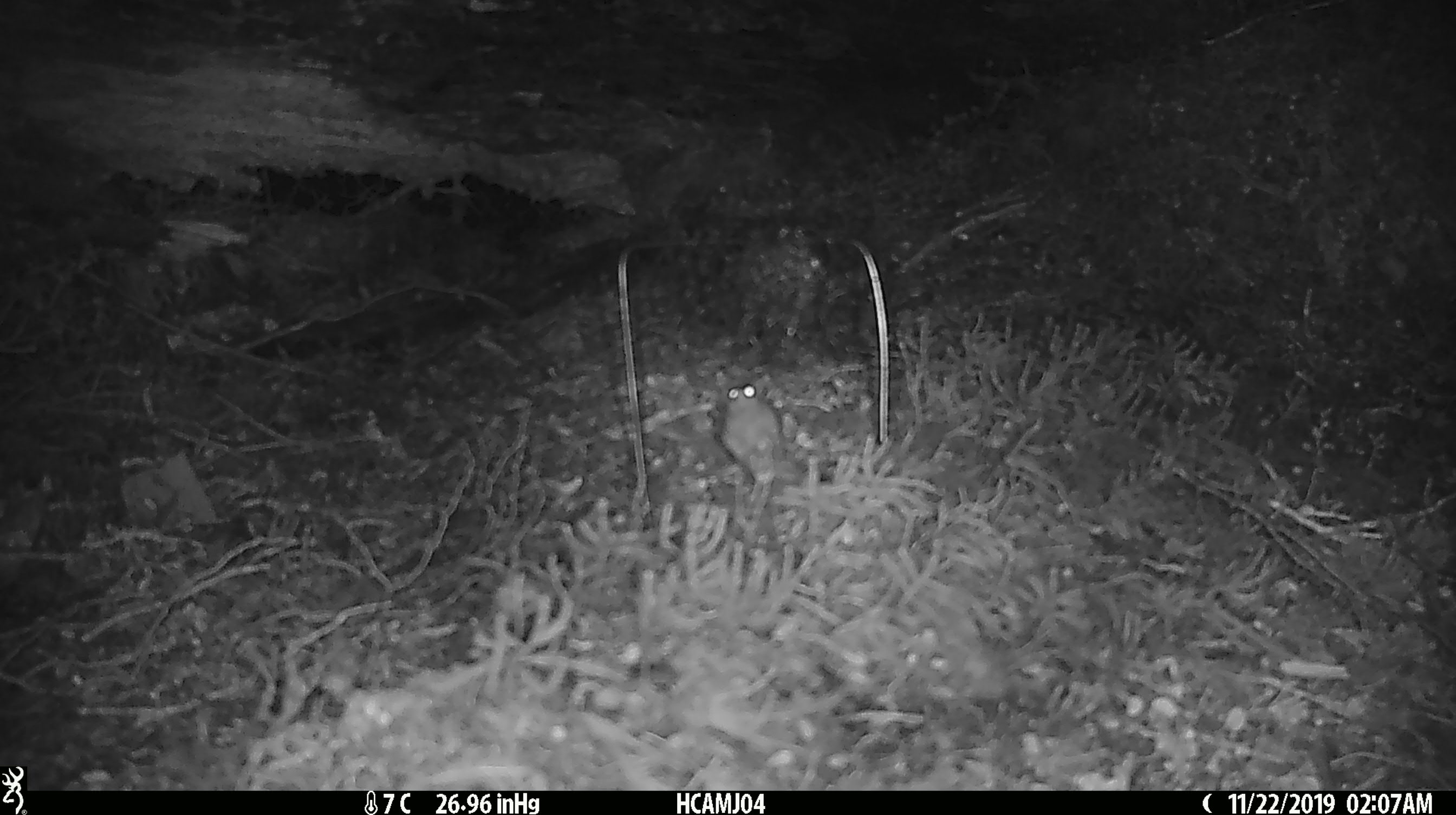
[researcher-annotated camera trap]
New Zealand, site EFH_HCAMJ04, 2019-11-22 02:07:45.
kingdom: Animalia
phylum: Chordata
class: Mammalia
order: Rodentia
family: Muridae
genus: Mus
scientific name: Mus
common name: mouse